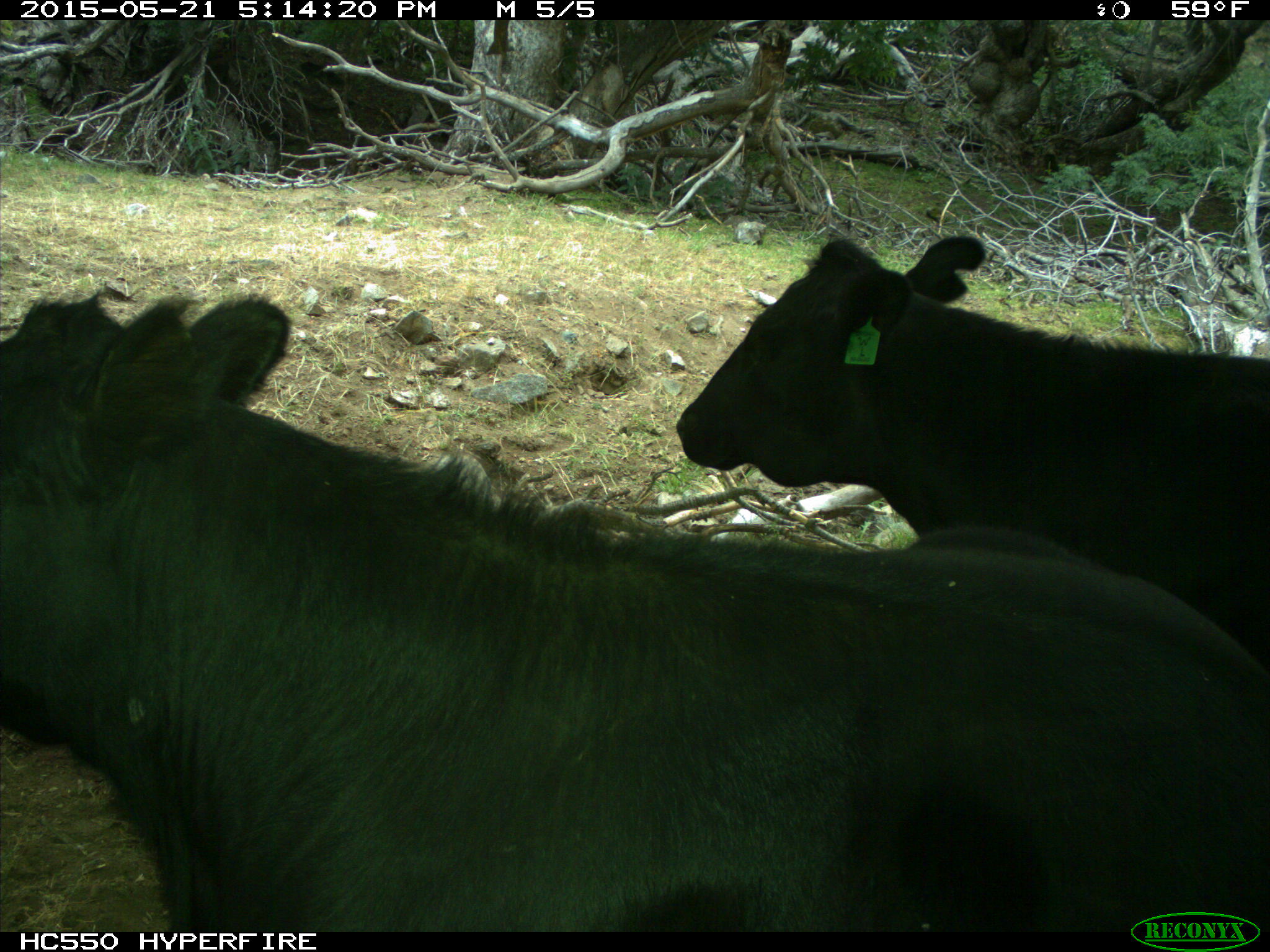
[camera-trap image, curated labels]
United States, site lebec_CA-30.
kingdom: Animalia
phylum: Chordata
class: Mammalia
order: Artiodactyla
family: Bovidae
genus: Bos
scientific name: Bos taurus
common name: domestic cow